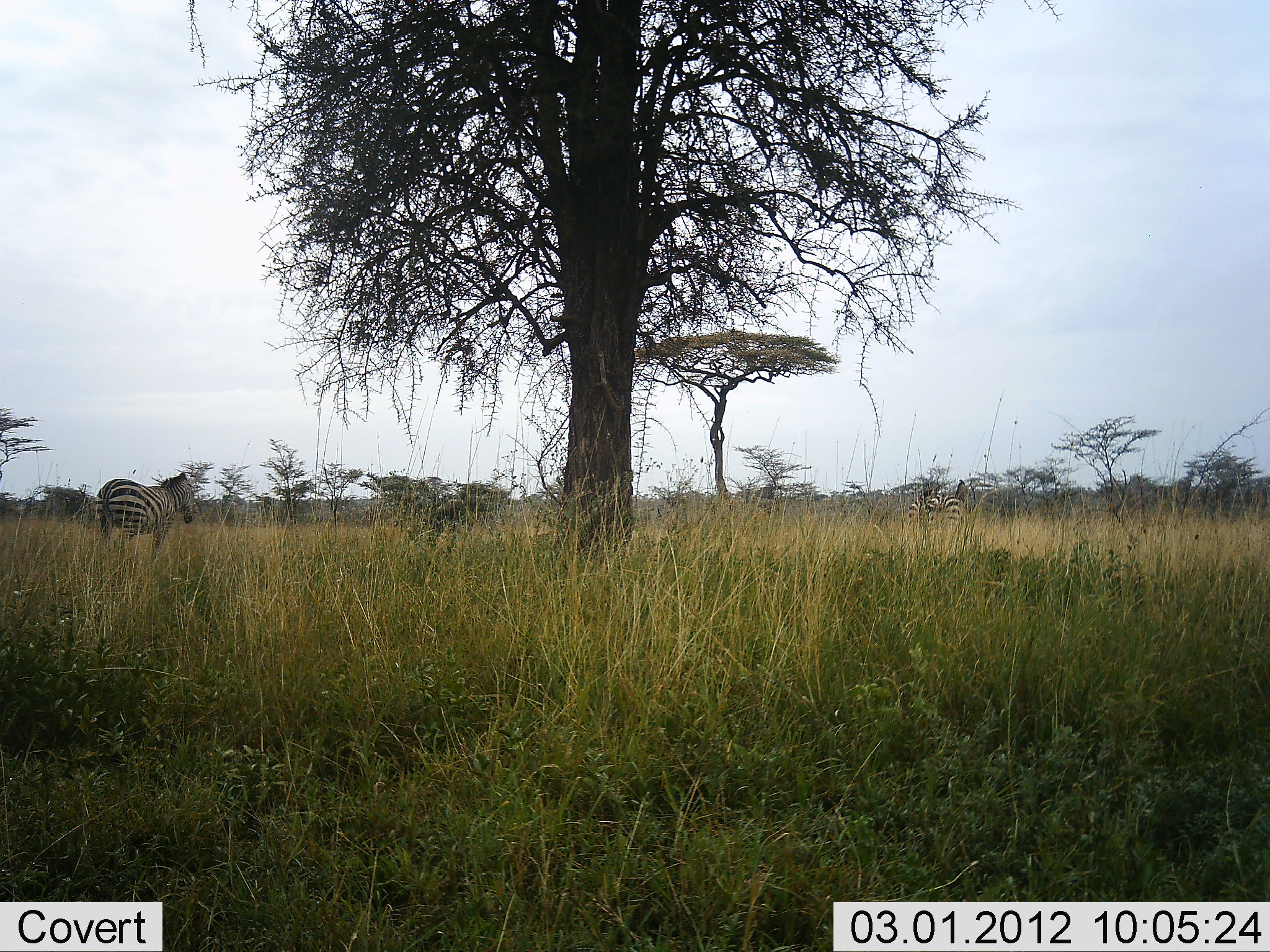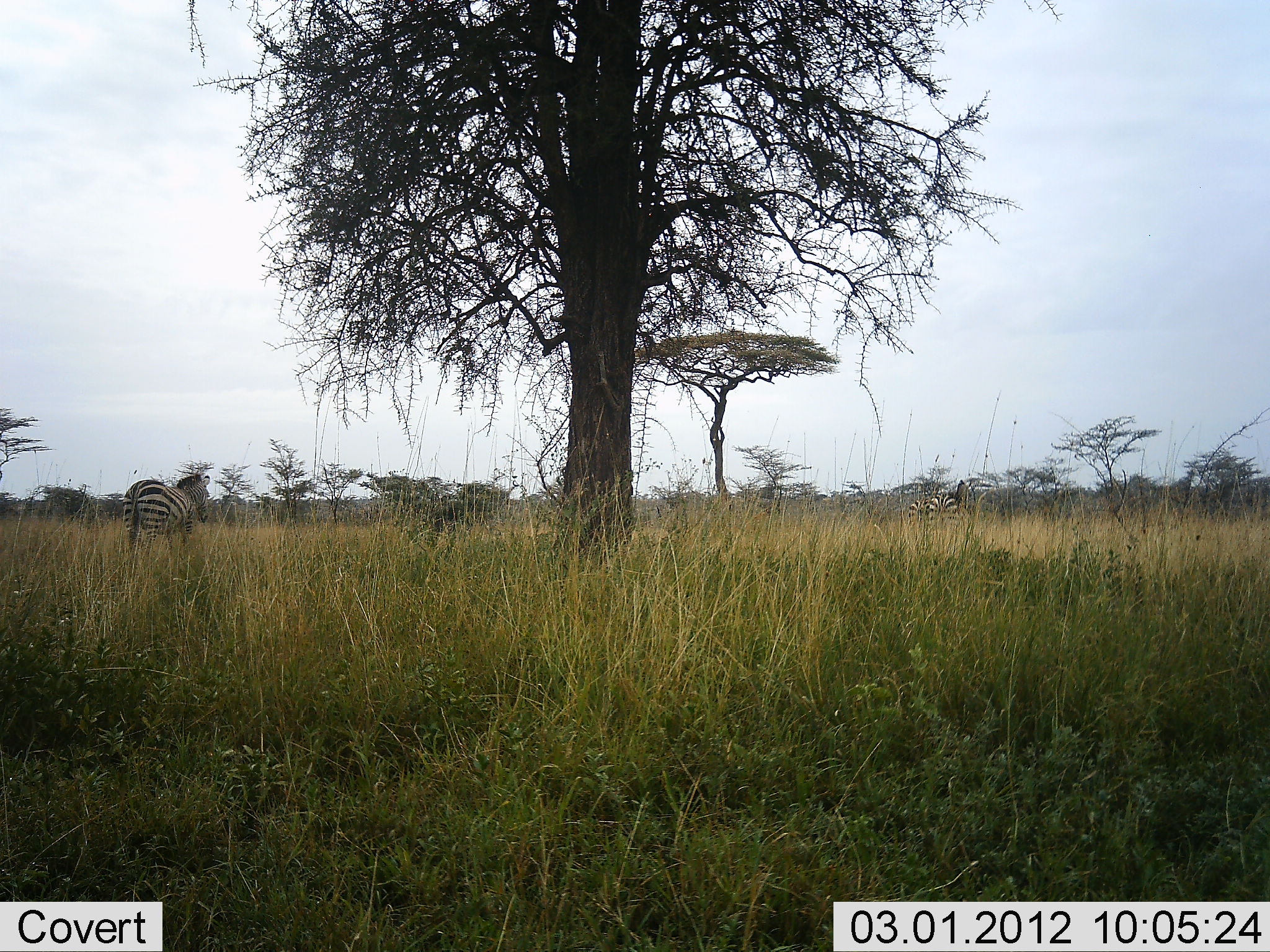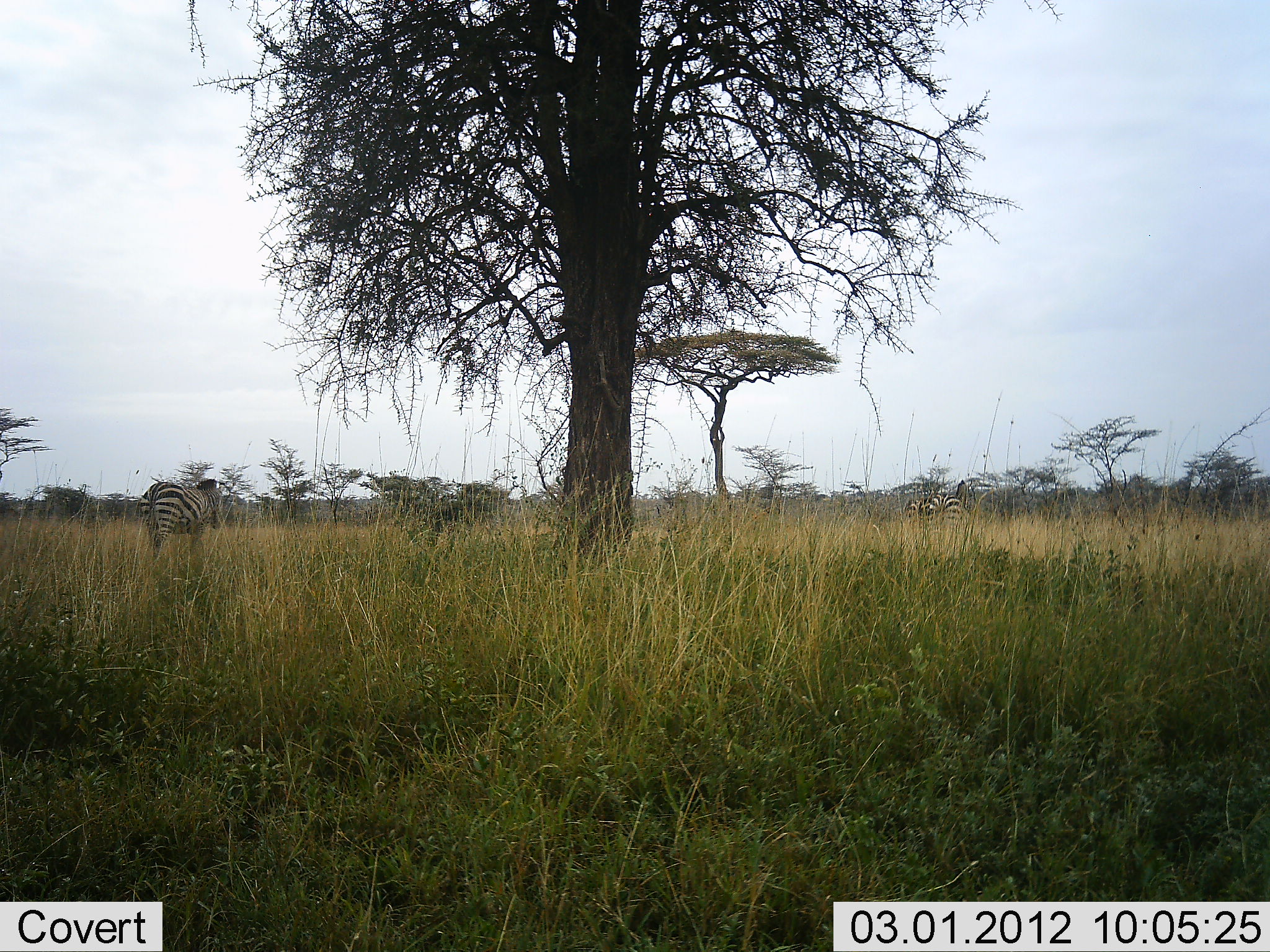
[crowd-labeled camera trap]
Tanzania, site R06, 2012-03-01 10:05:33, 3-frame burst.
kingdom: Animalia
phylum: Chordata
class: Mammalia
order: Perissodactyla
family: Equidae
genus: Equus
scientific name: Equus quagga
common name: plains zebra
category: zebra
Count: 2.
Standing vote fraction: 33%.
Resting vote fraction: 0%.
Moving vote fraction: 86%.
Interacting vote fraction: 0%.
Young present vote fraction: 0%.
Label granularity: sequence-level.